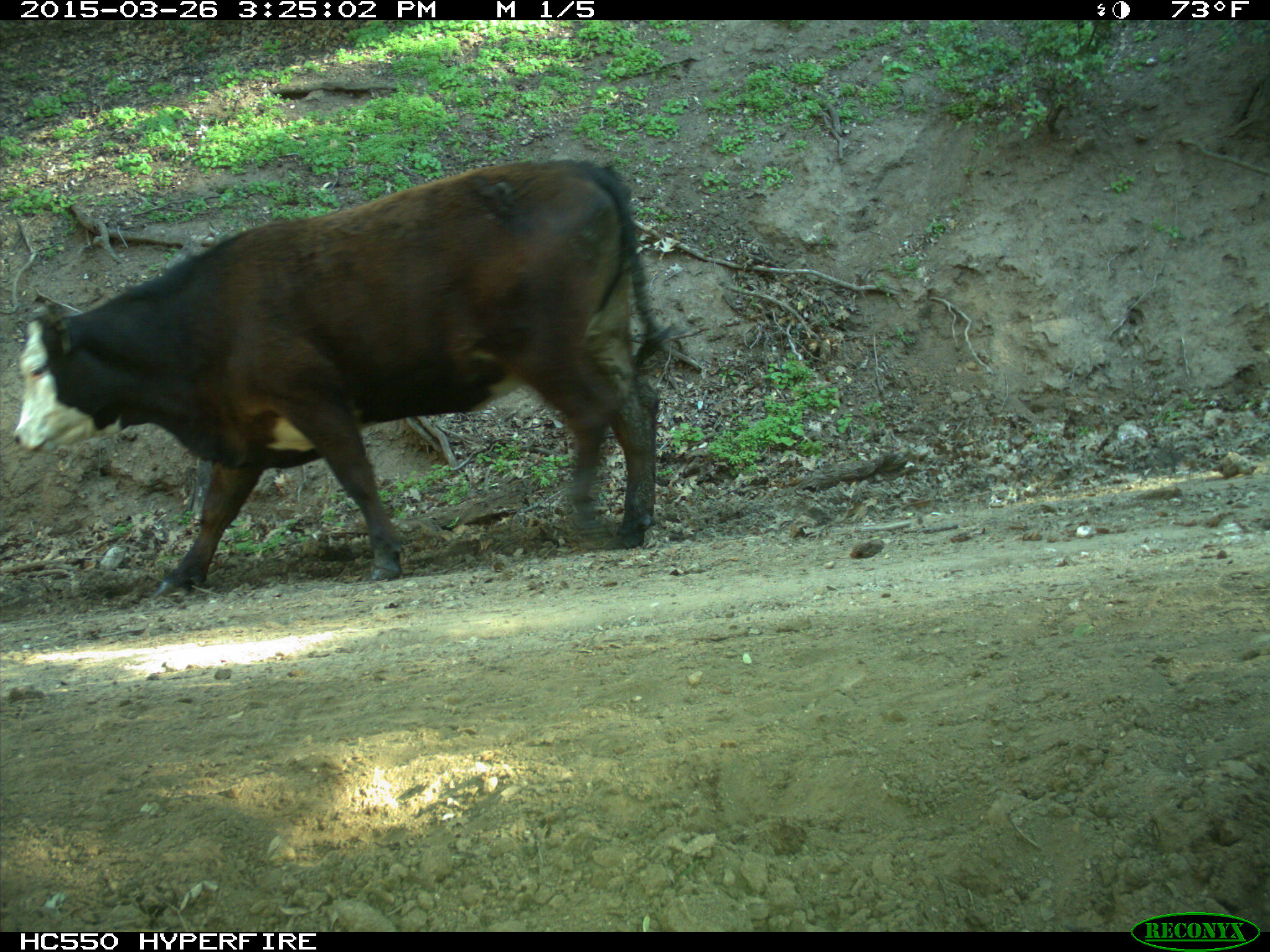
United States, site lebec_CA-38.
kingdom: Animalia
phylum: Chordata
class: Mammalia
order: Artiodactyla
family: Bovidae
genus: Bos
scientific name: Bos taurus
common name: domestic cow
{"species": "Bos taurus (domestic cow)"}